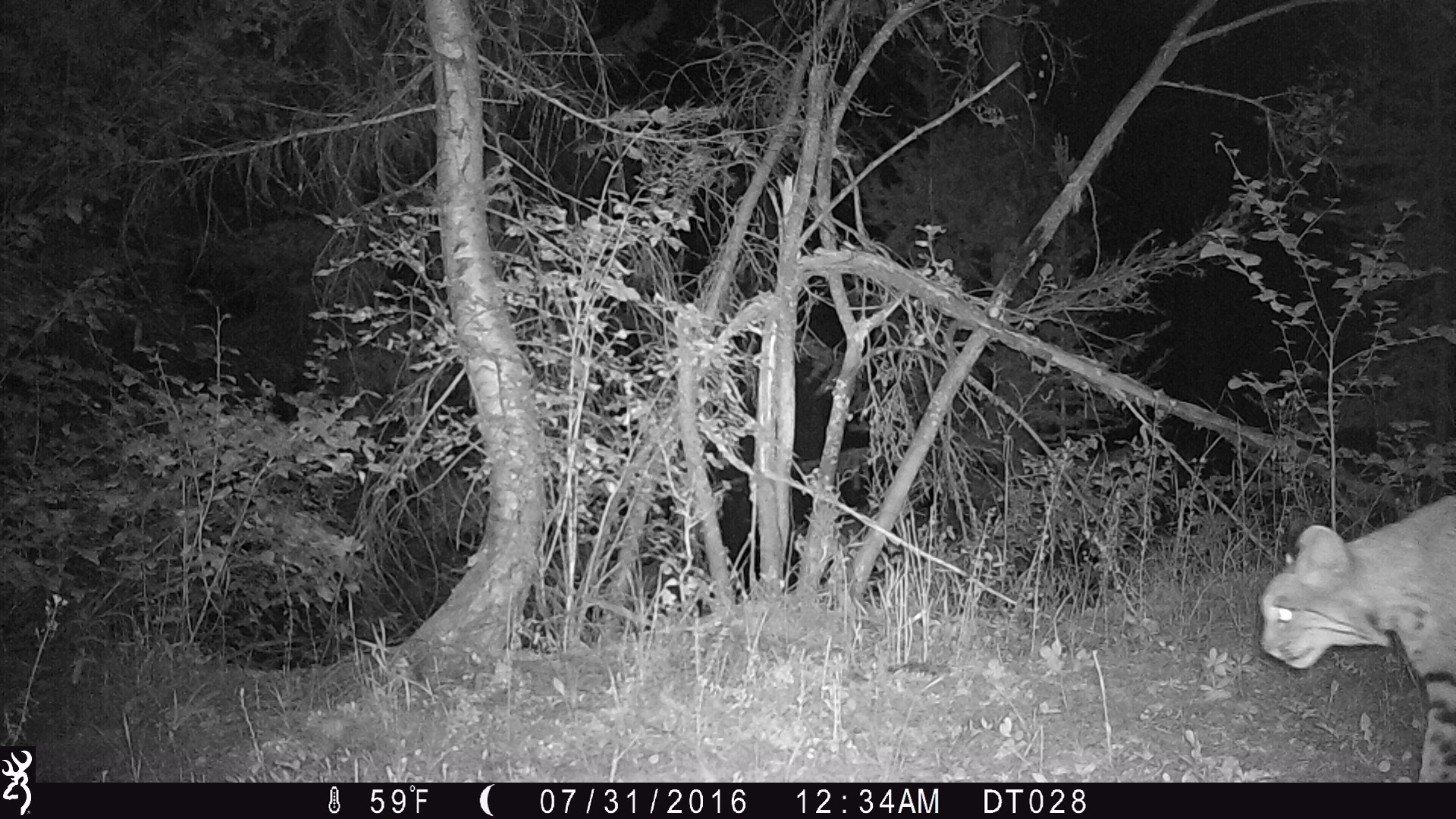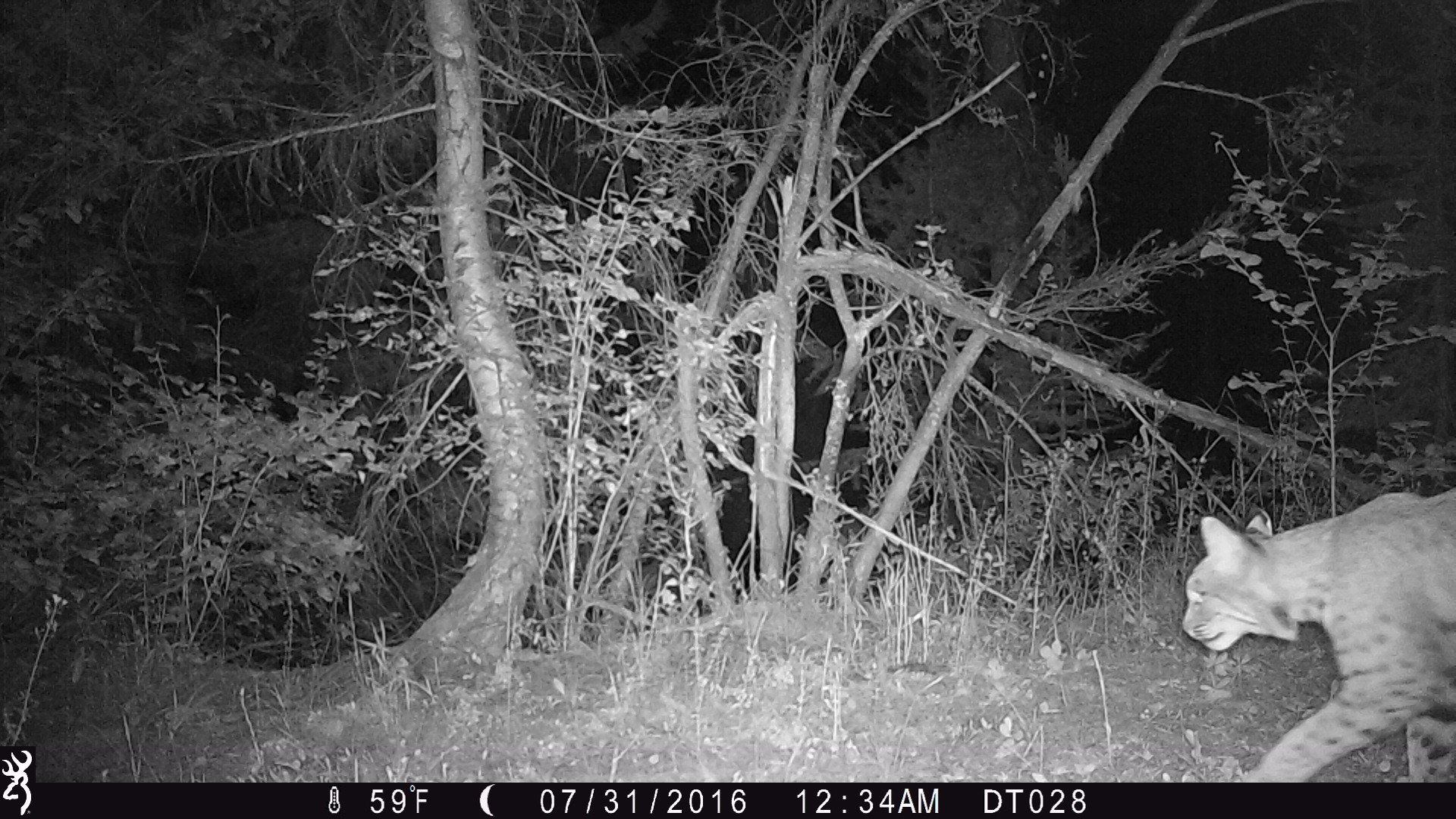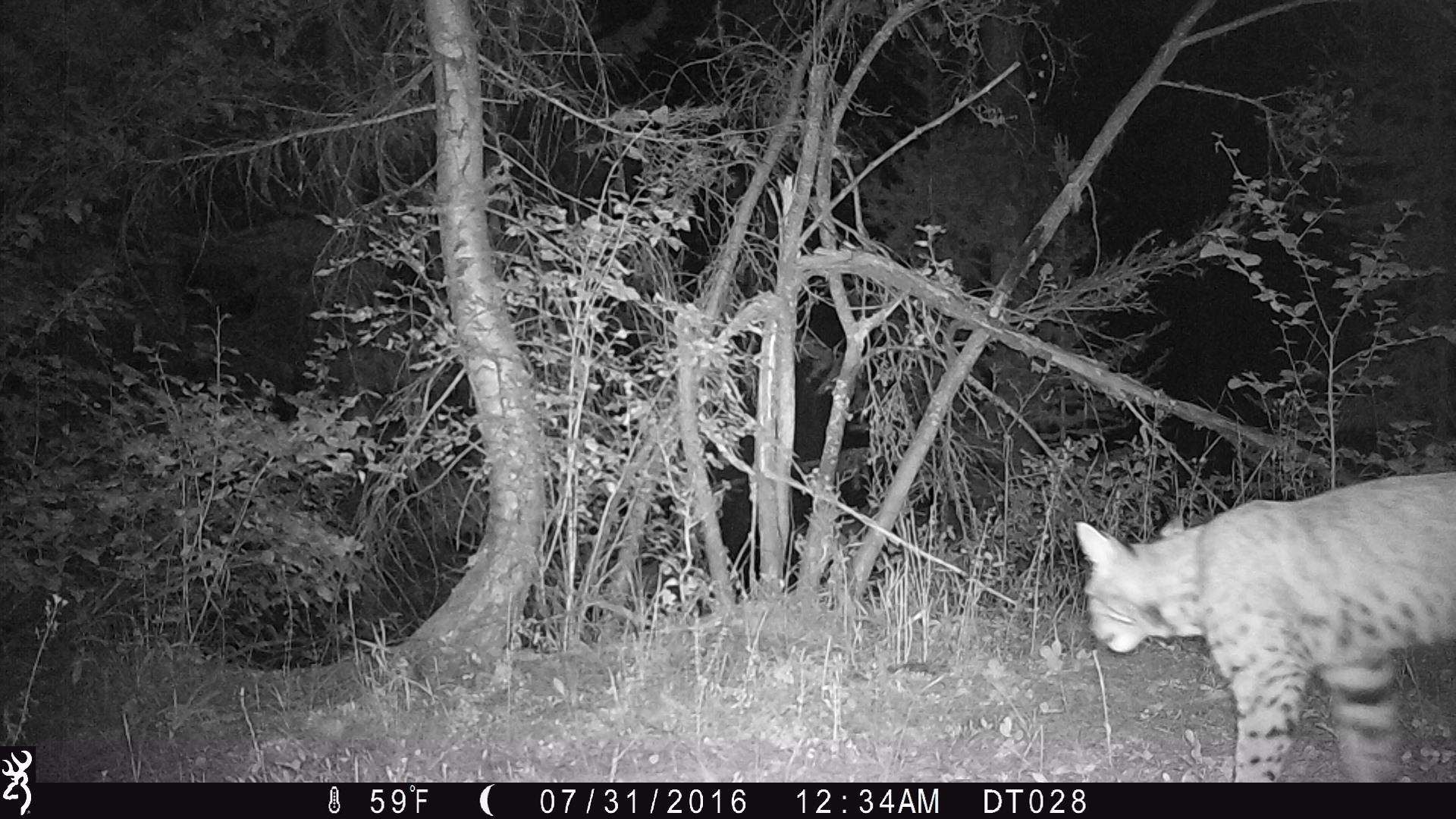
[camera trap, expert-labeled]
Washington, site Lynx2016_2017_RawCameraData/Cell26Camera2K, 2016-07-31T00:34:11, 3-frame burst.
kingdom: Animalia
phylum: Chordata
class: Mammalia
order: Carnivora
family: Felidae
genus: Lynx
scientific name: Lynx rufus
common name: bobcat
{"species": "Lynx rufus (bobcat)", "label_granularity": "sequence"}